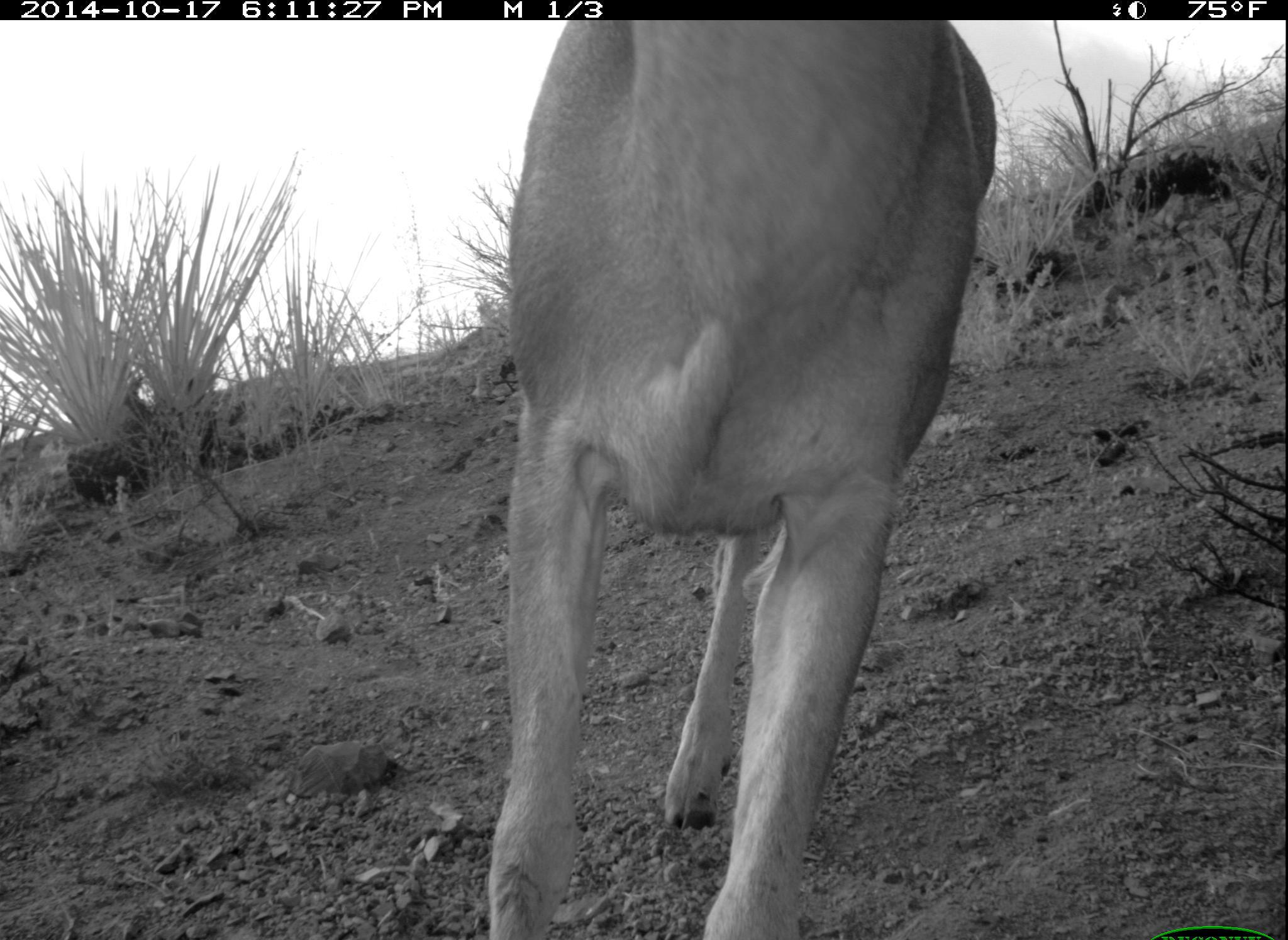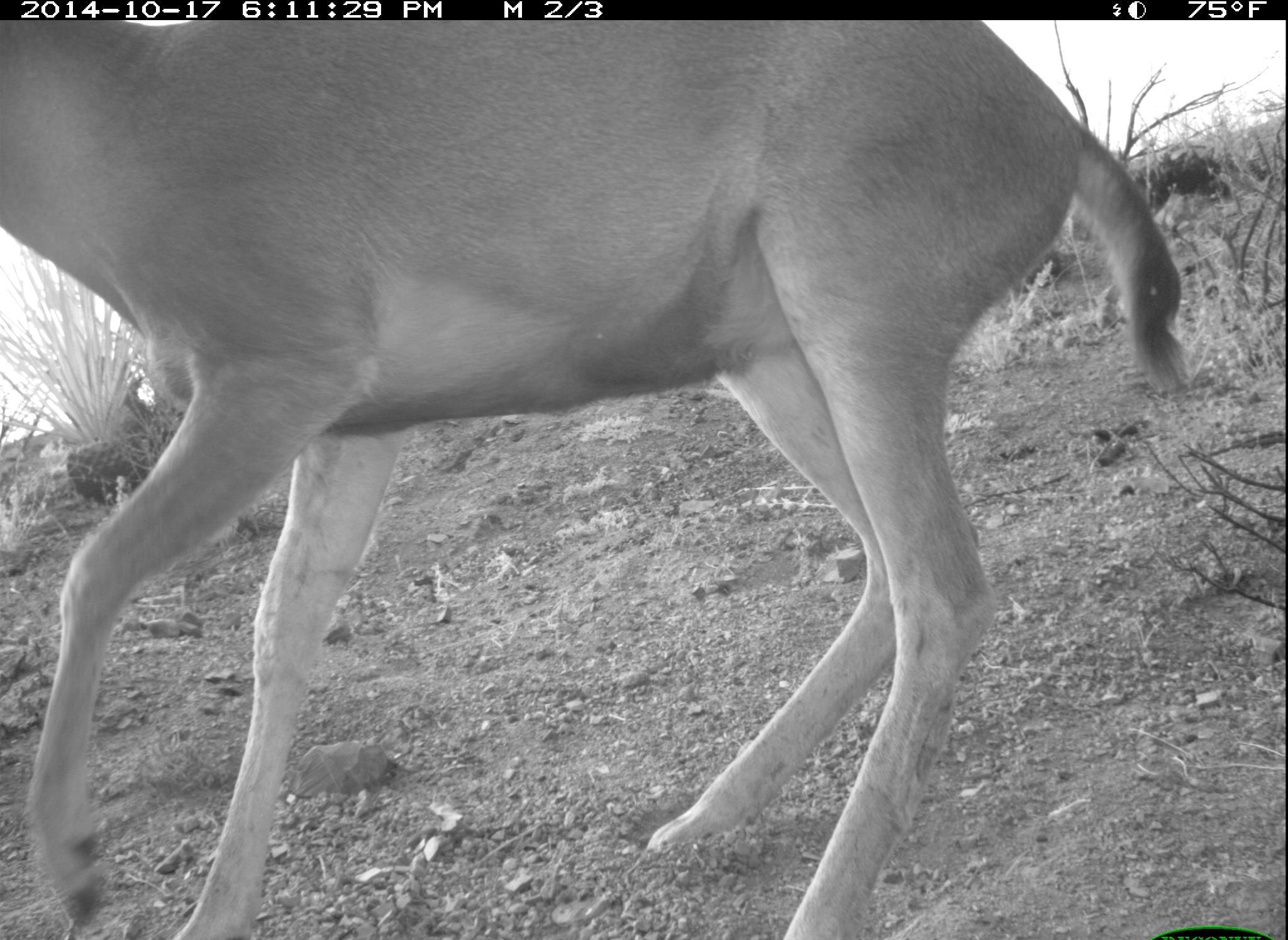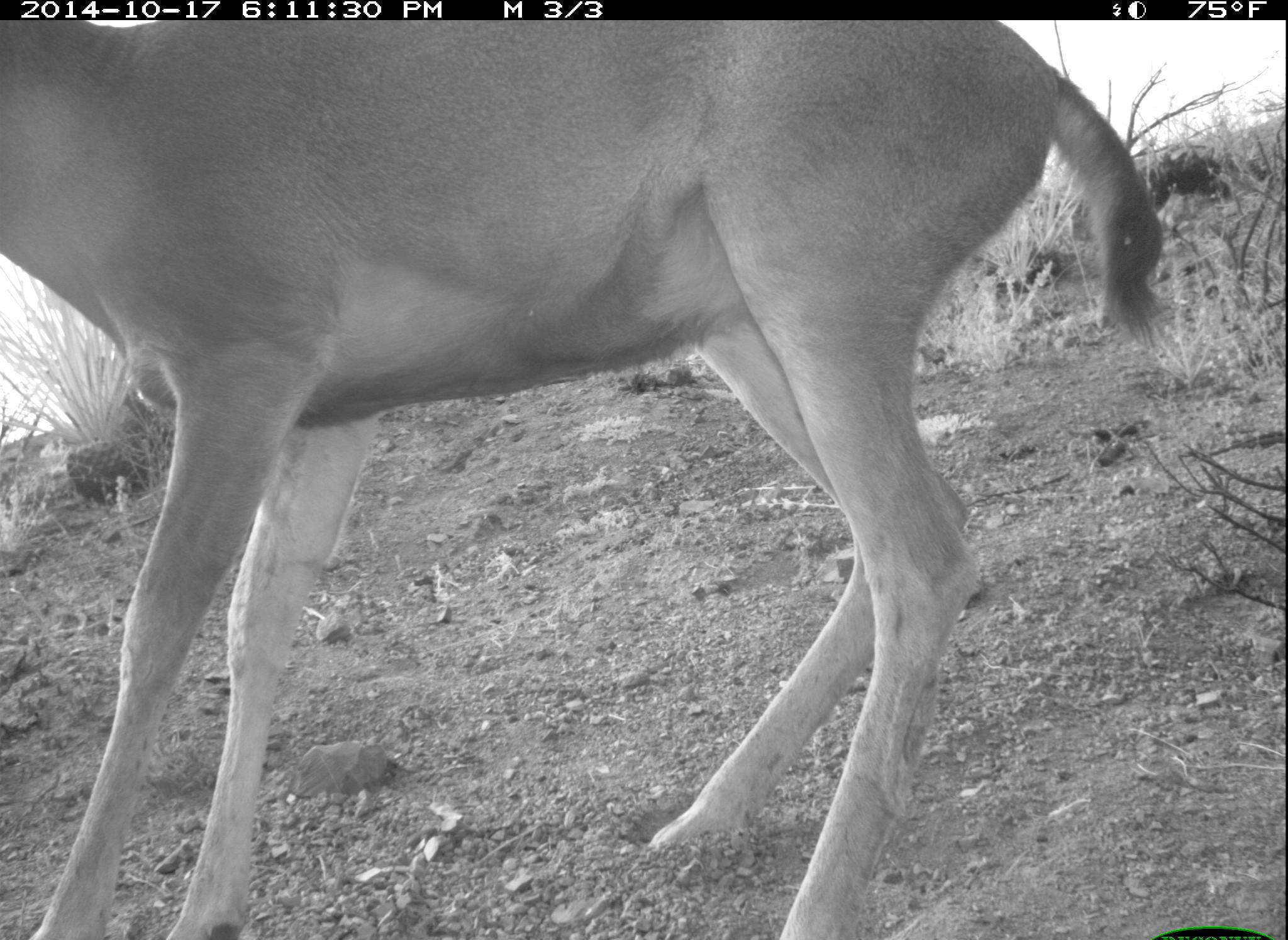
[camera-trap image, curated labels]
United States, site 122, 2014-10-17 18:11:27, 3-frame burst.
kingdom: Animalia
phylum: Chordata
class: Mammalia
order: Artiodactyla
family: Cervidae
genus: Odocoileus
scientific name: Odocoileus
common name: deer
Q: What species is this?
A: Deer (Odocoileus).